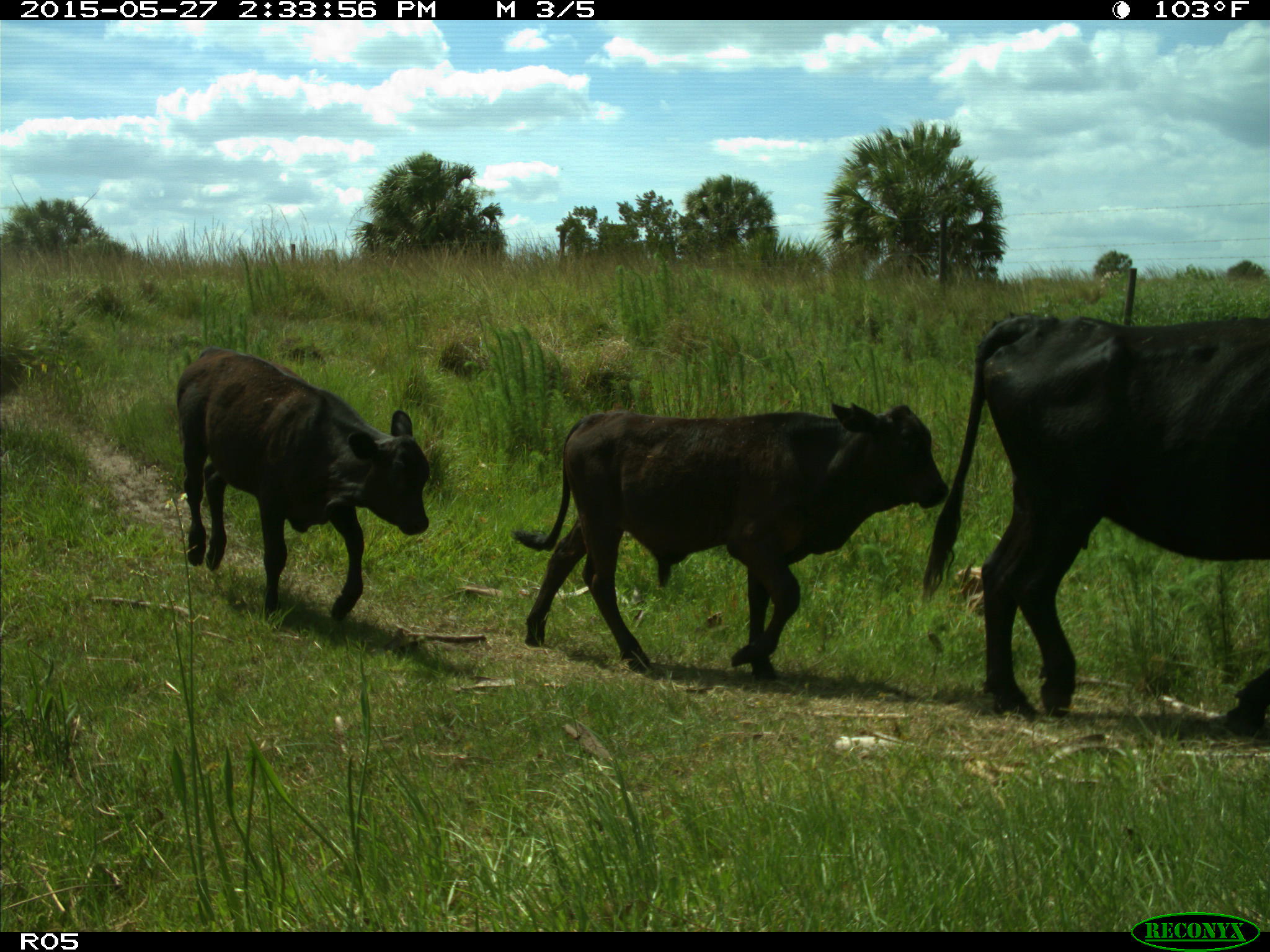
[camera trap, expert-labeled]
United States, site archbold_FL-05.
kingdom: Animalia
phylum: Chordata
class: Mammalia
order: Artiodactyla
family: Bovidae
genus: Bos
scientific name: Bos taurus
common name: domestic cow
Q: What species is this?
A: Bos taurus (domestic cow).